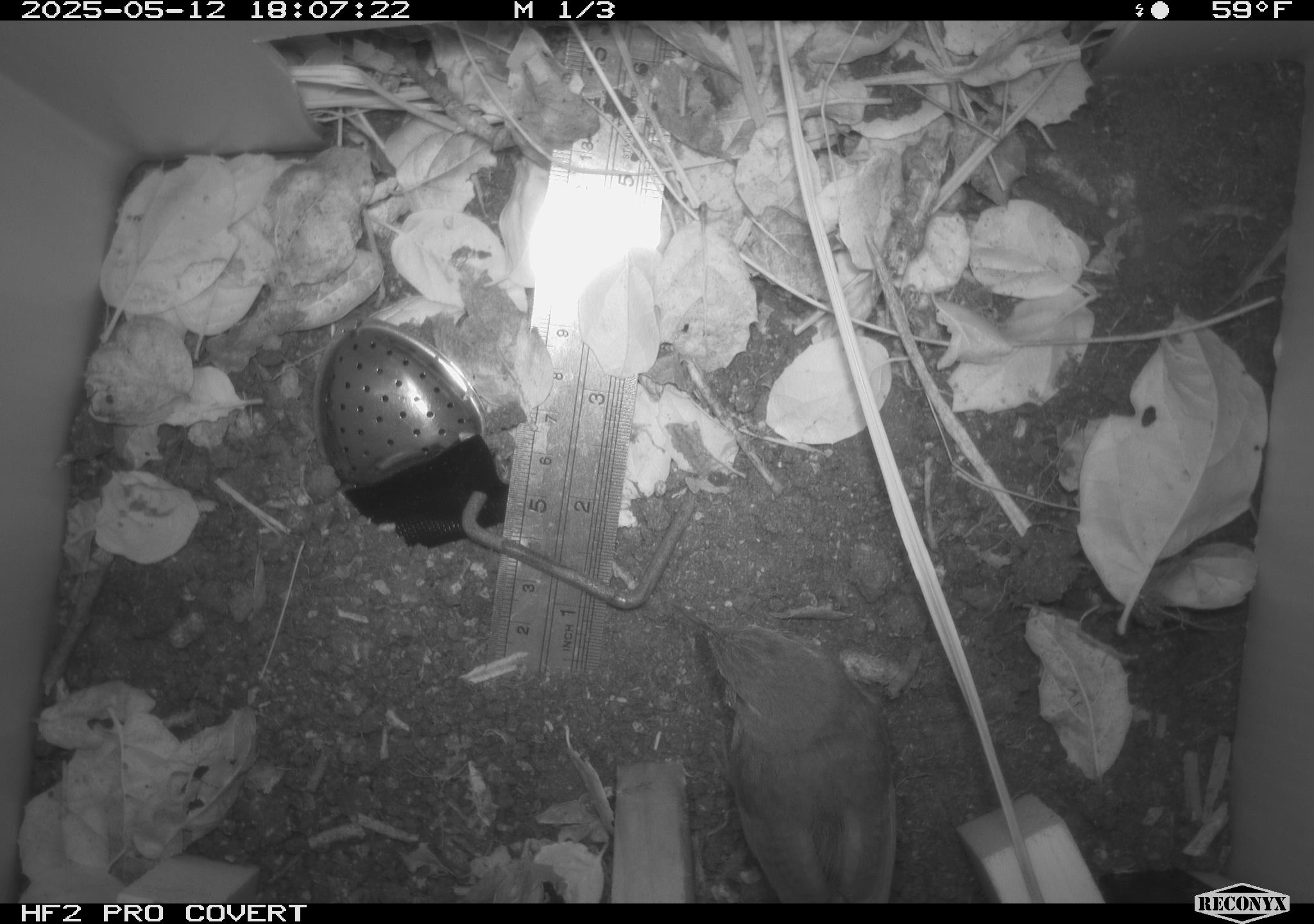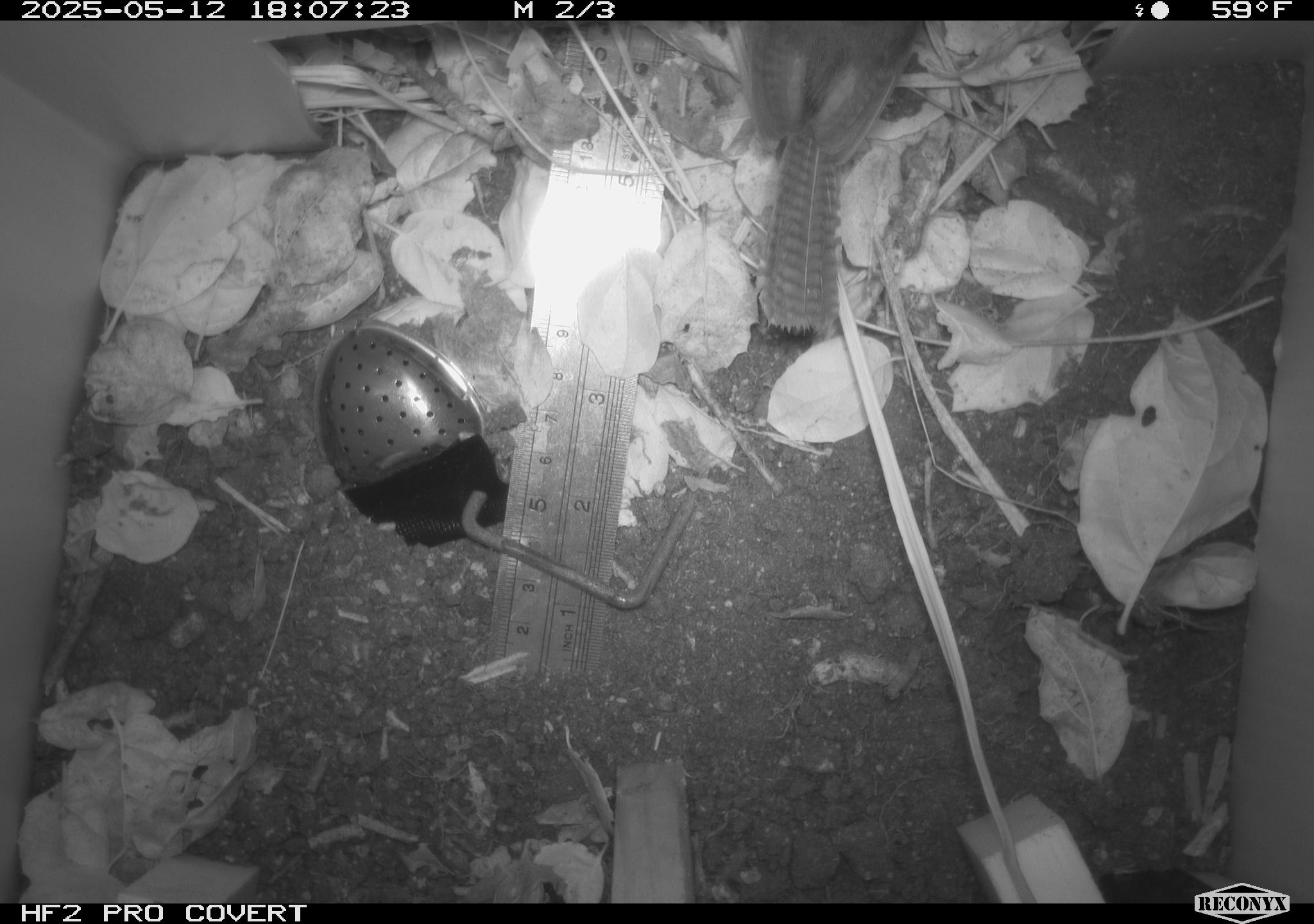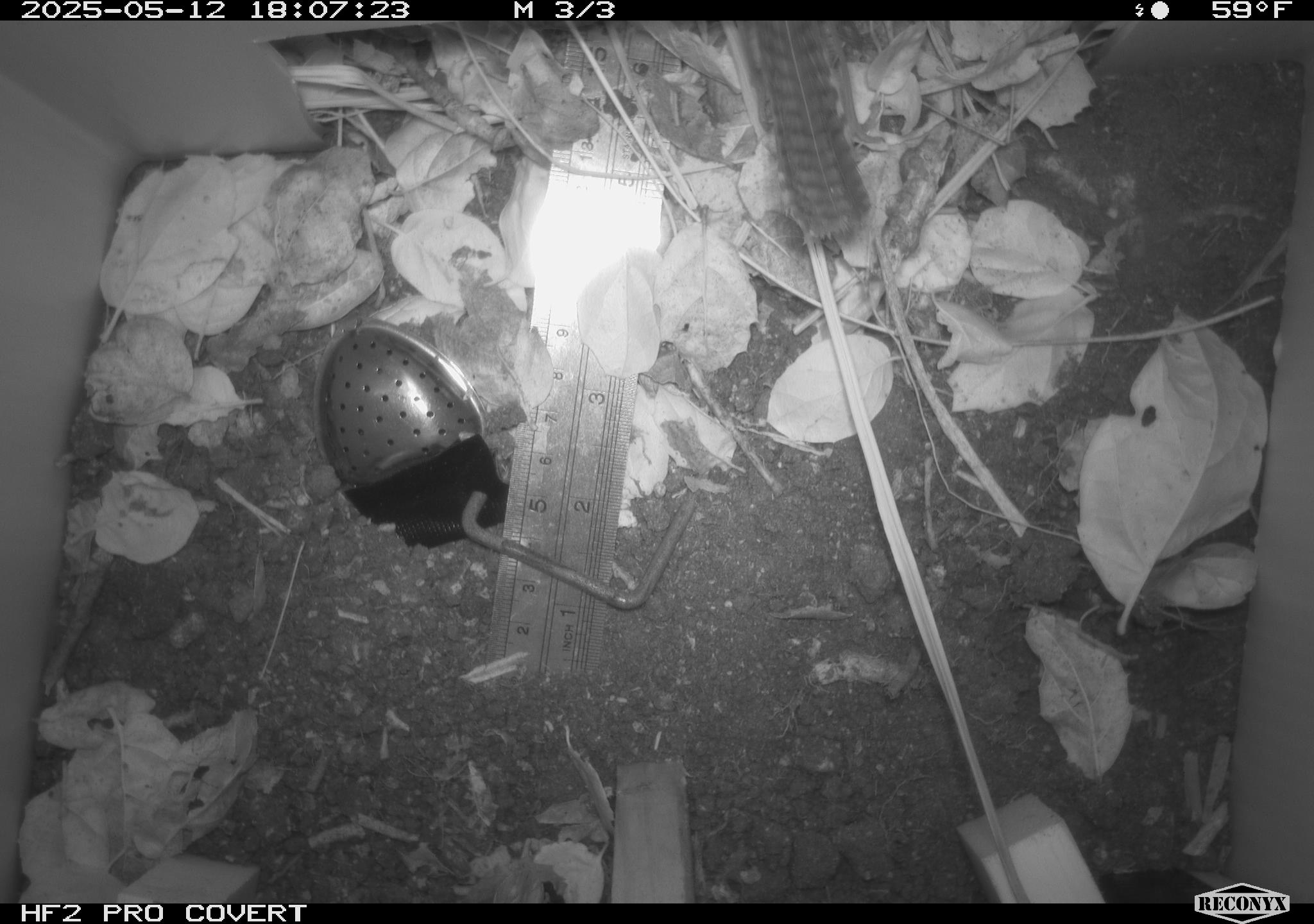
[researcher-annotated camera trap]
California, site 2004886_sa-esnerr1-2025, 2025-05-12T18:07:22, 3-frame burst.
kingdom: Animalia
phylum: Chordata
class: Aves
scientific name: Aves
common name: bird